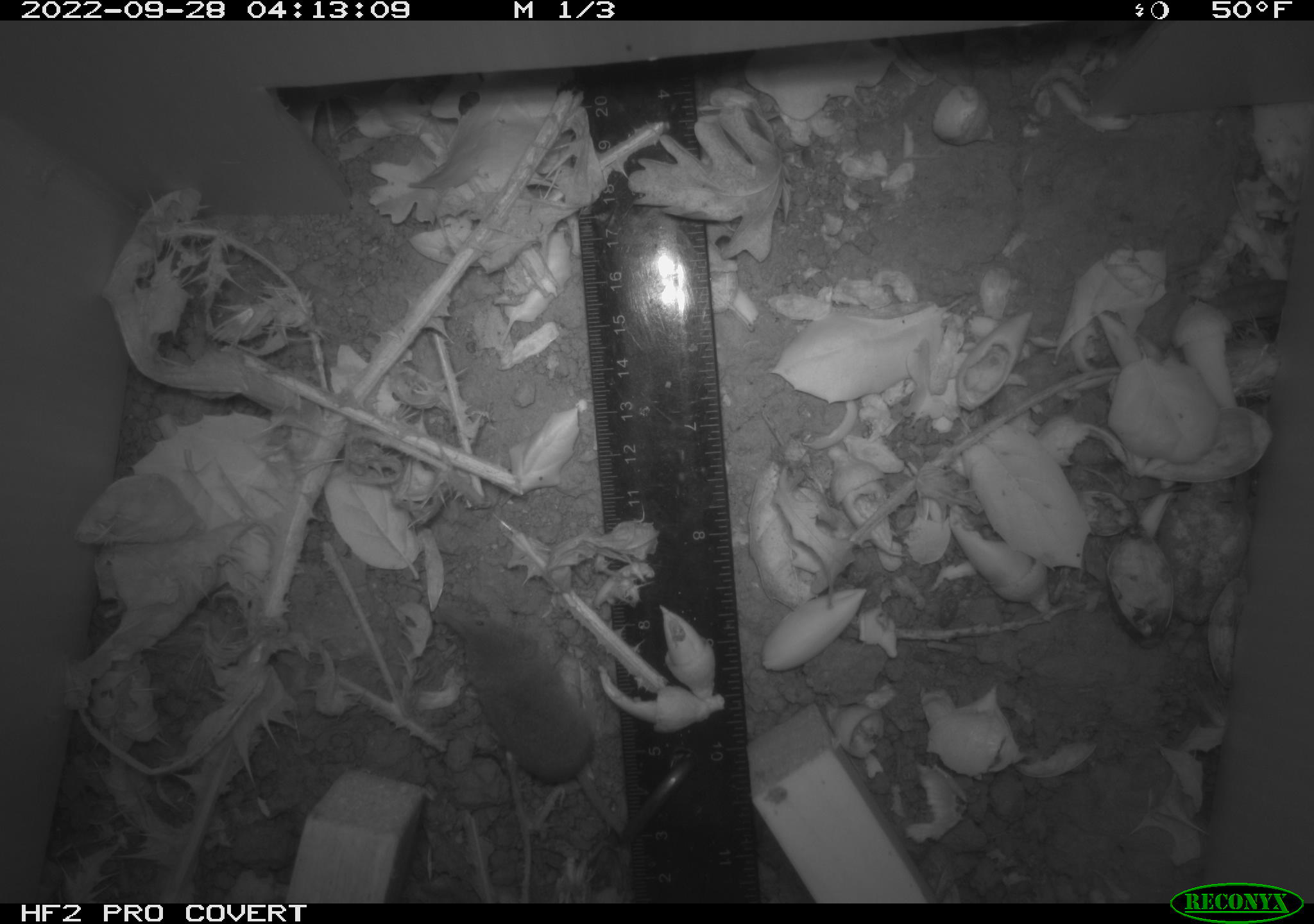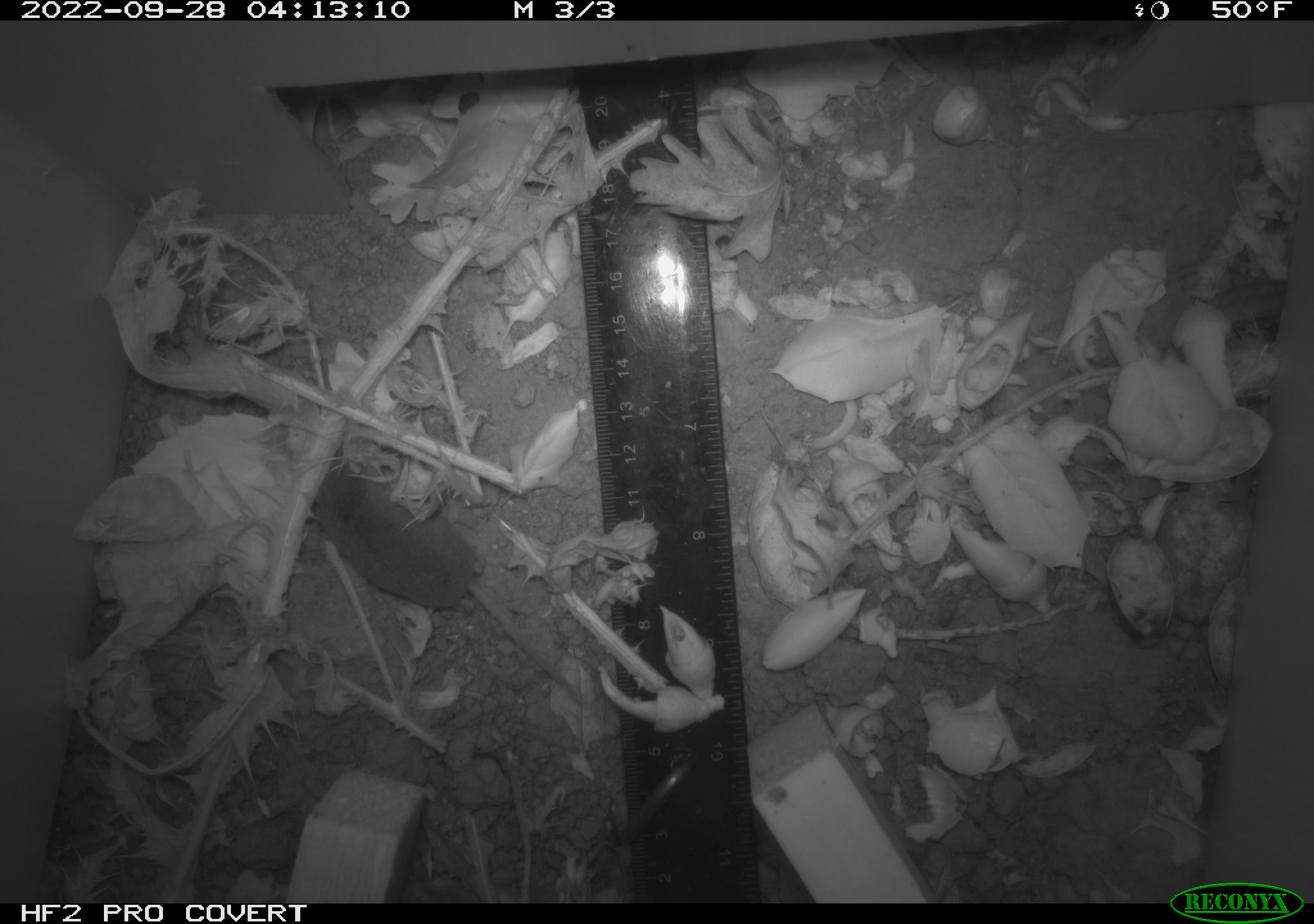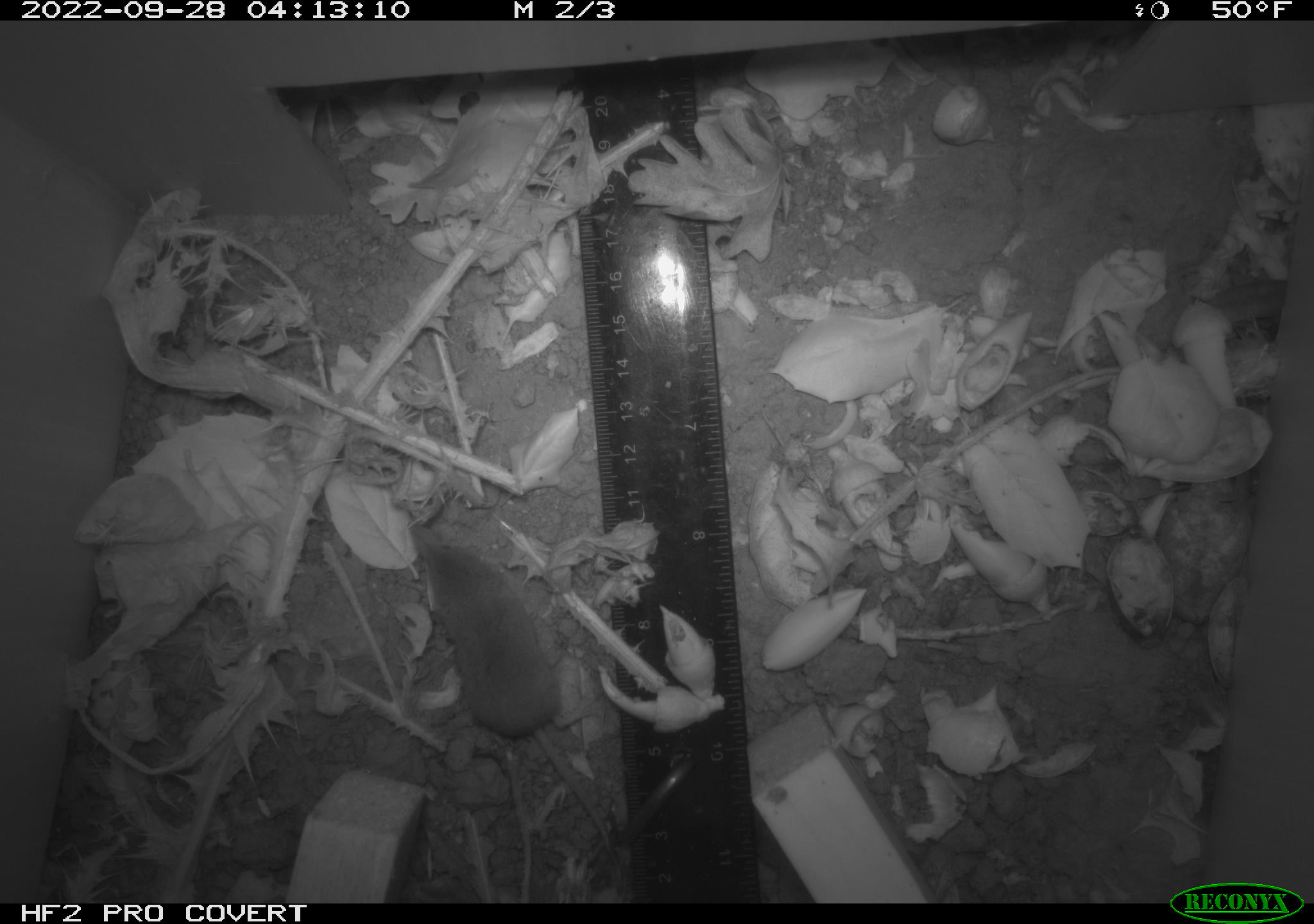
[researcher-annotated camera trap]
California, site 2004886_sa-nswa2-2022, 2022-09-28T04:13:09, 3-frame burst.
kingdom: Animalia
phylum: Chordata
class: Mammalia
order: Eulipotyphla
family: Soricidae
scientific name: Soricidae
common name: shrews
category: soricidae family